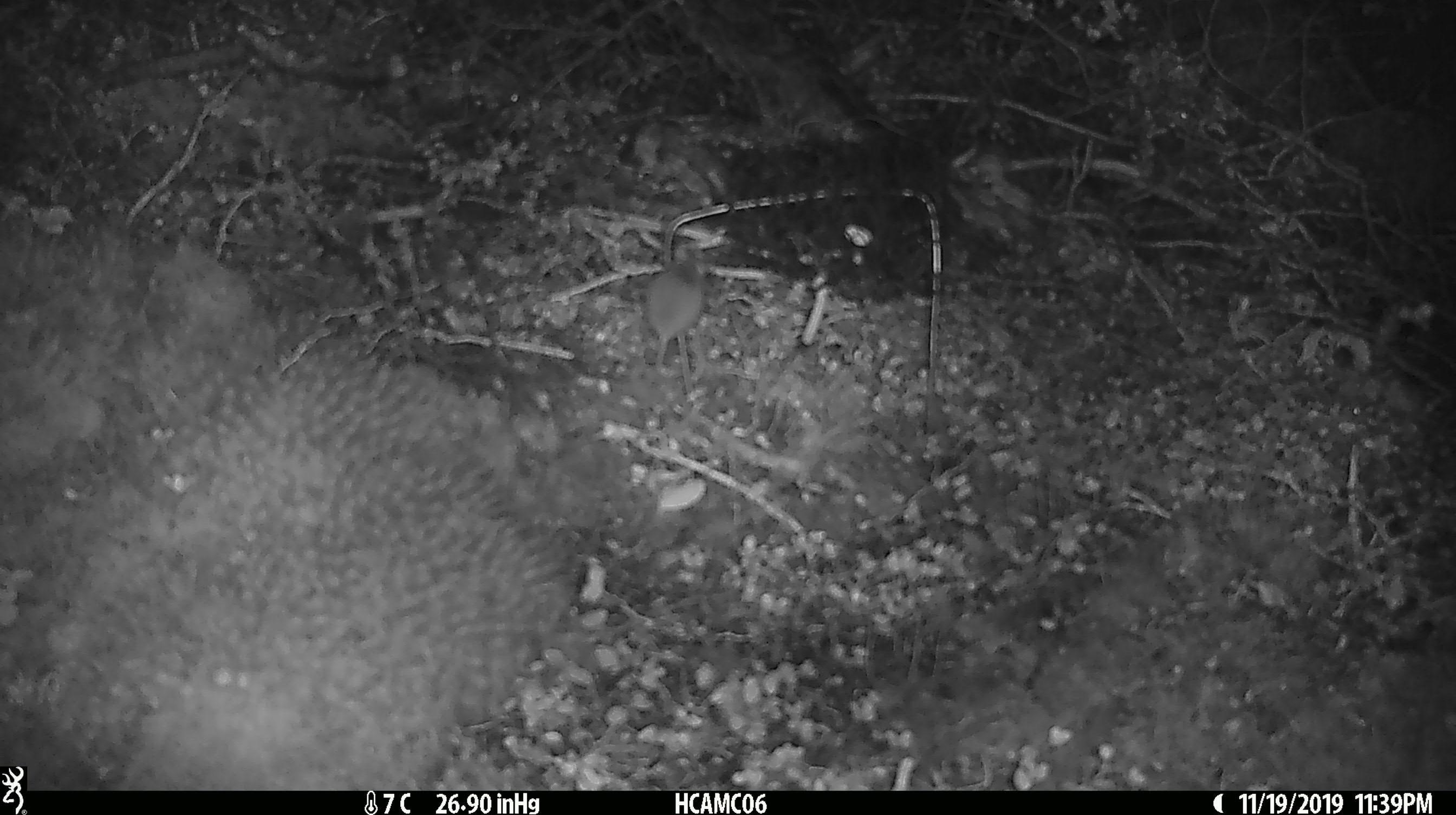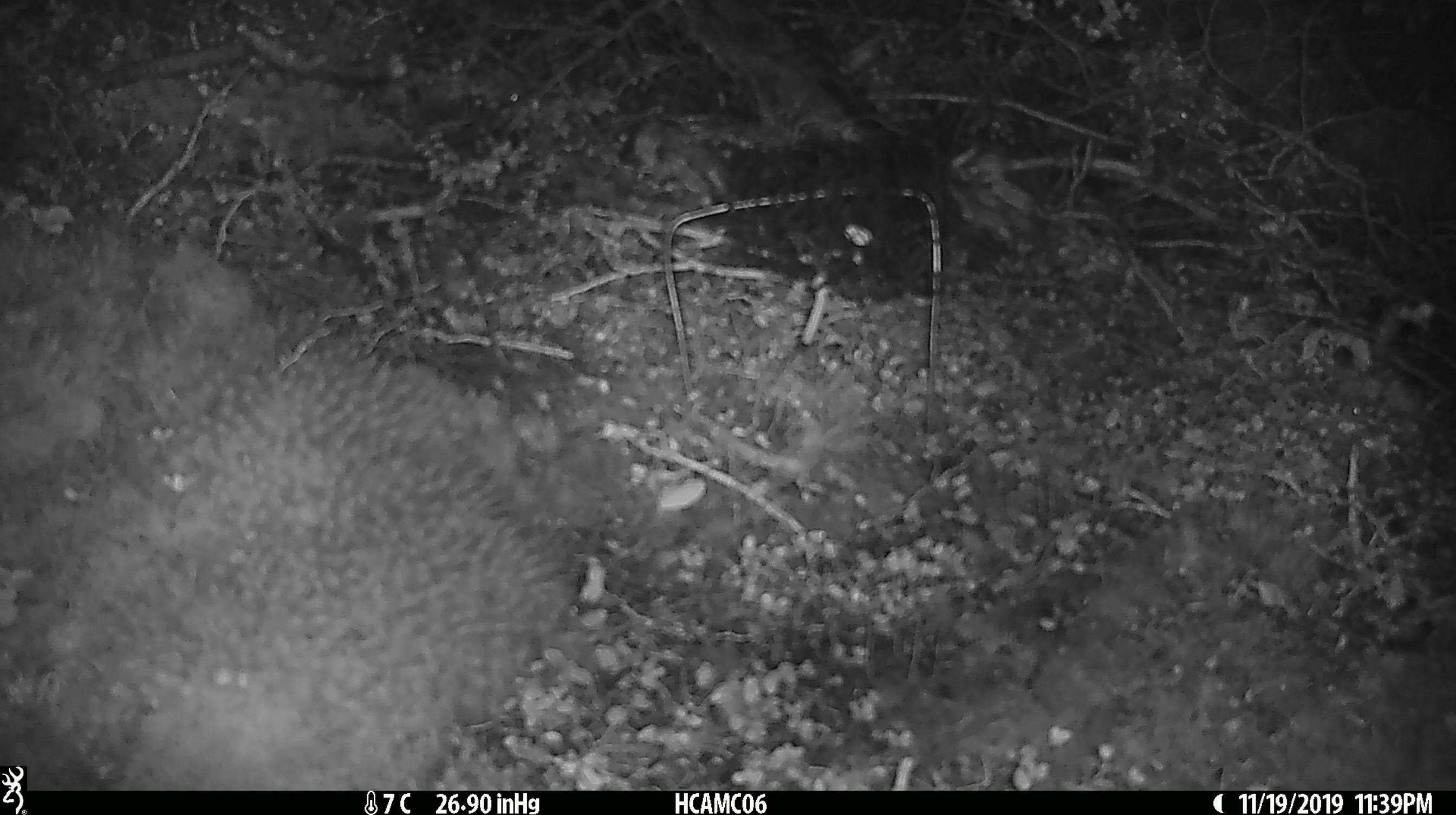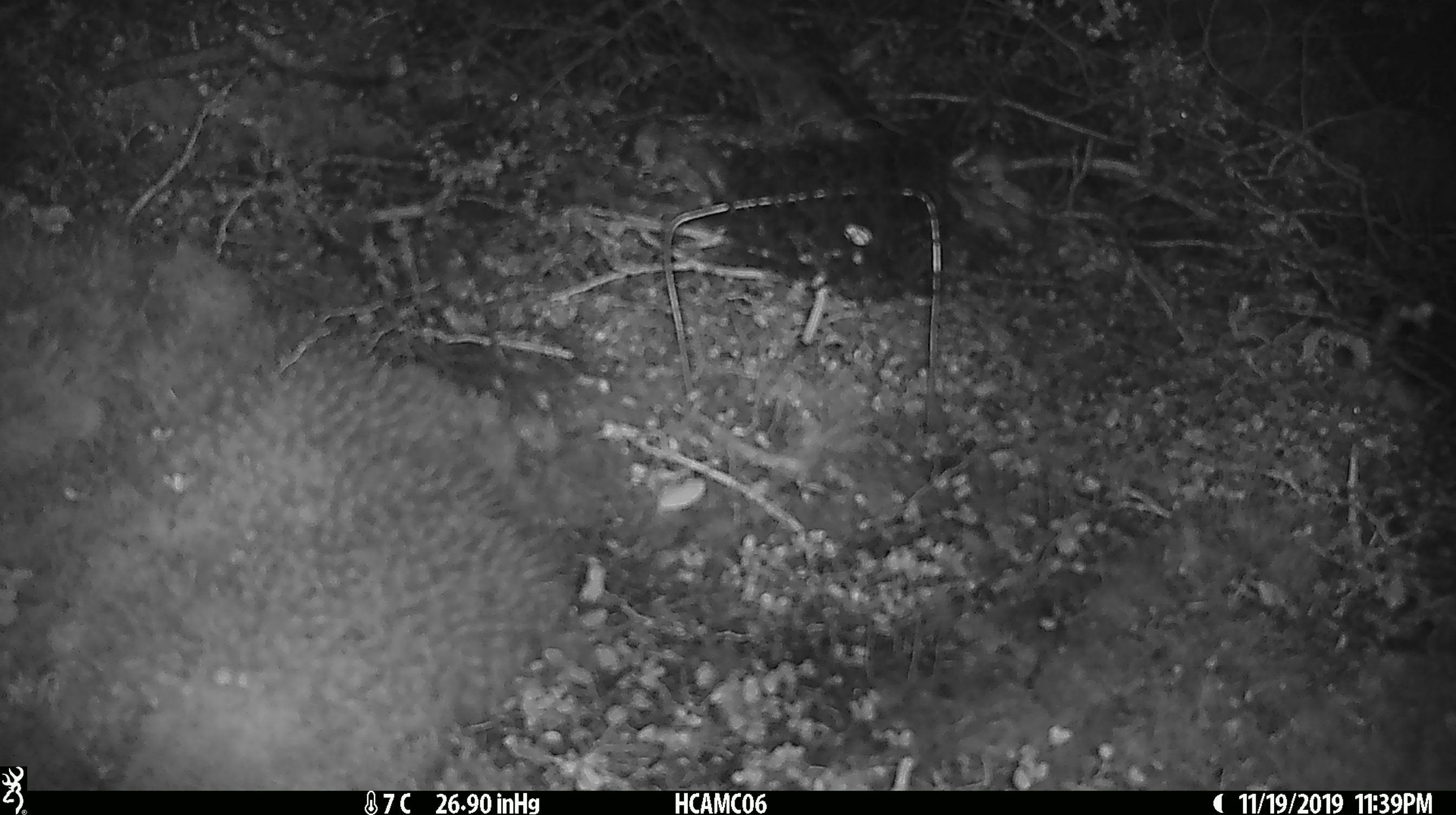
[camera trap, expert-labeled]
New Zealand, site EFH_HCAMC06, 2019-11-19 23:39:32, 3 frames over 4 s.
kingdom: Animalia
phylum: Chordata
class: Mammalia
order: Rodentia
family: Muridae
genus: Mus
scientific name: Mus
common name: mouse